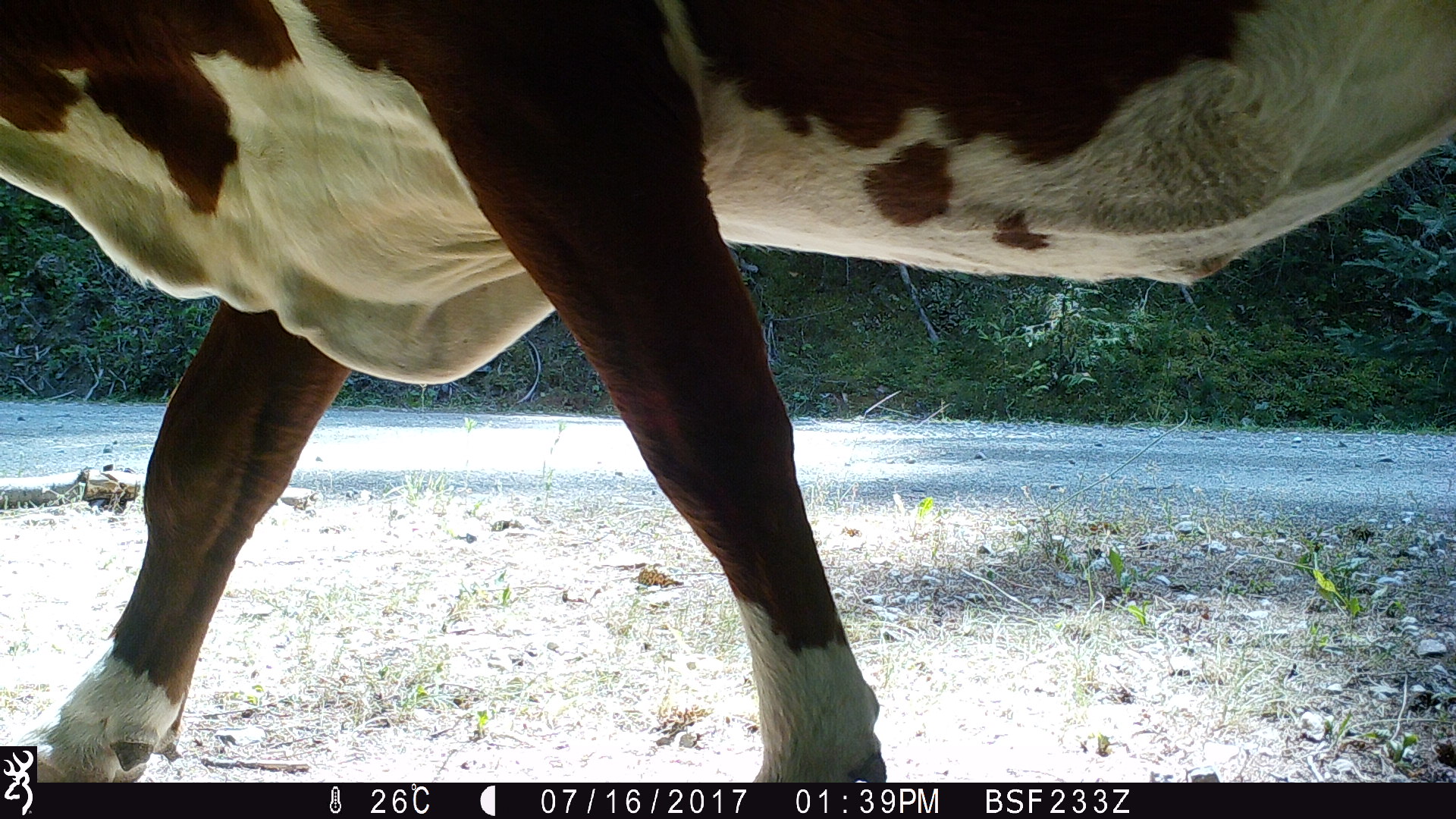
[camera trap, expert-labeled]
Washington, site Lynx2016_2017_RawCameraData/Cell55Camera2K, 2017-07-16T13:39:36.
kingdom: Animalia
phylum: Chordata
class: Mammalia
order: Artiodactyla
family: Bovidae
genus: Bos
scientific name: Bos taurus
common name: domestic cattle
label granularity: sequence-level